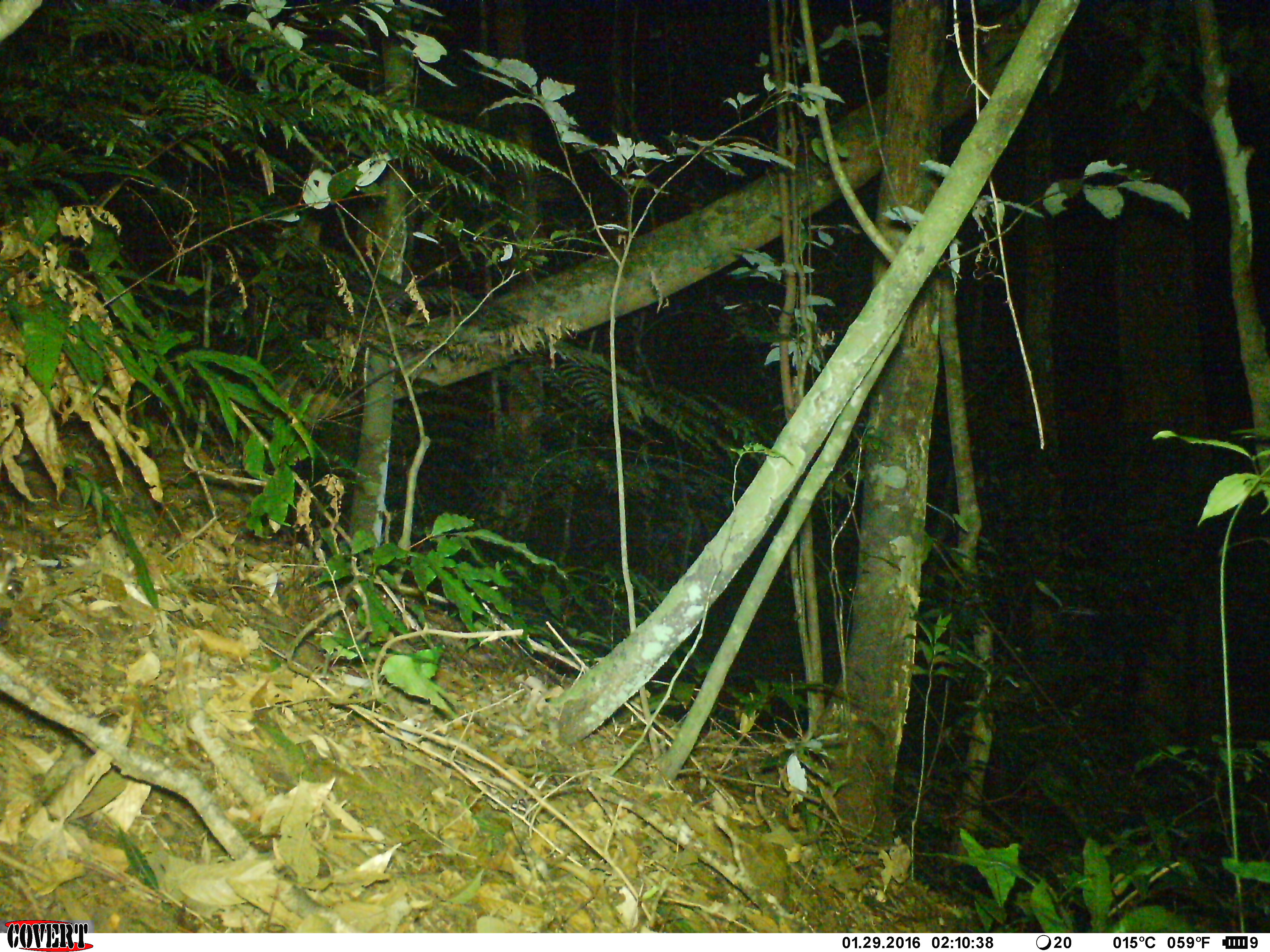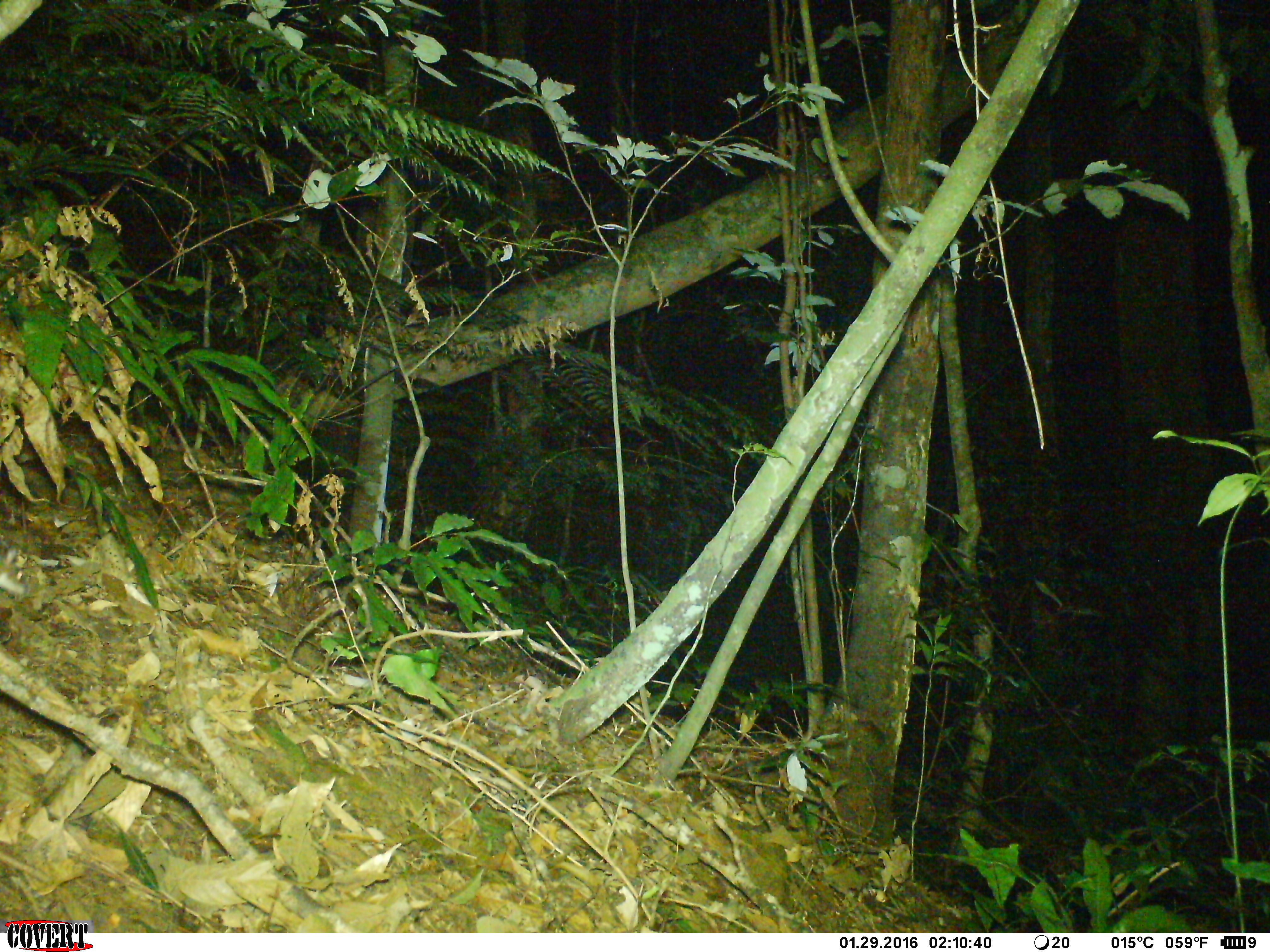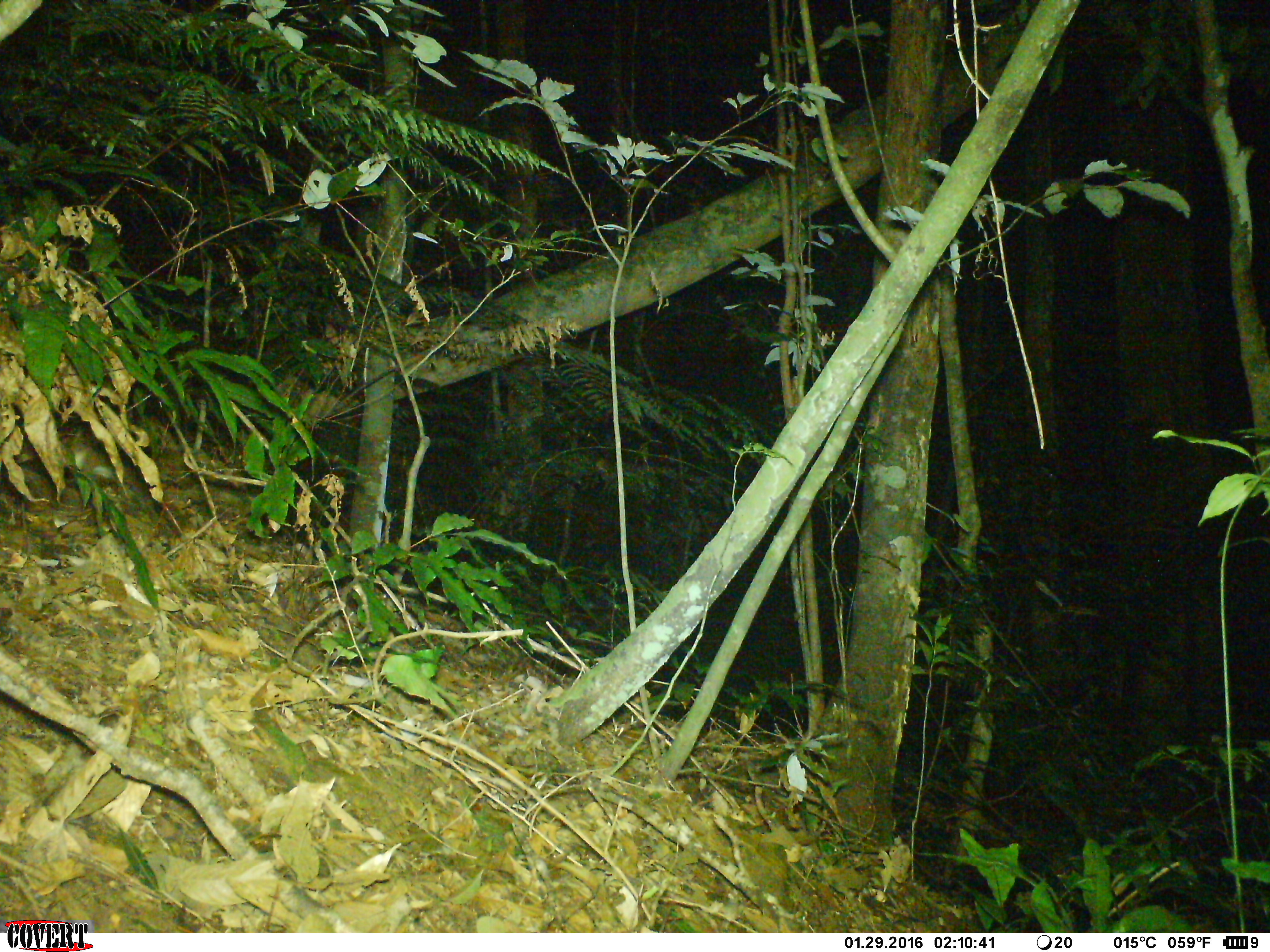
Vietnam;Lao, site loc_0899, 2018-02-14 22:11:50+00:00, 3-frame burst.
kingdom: Animalia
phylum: Chordata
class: Mammalia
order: Rodentia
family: Muridae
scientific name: Muridae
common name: old-world mice and rats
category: unidentified murid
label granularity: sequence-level